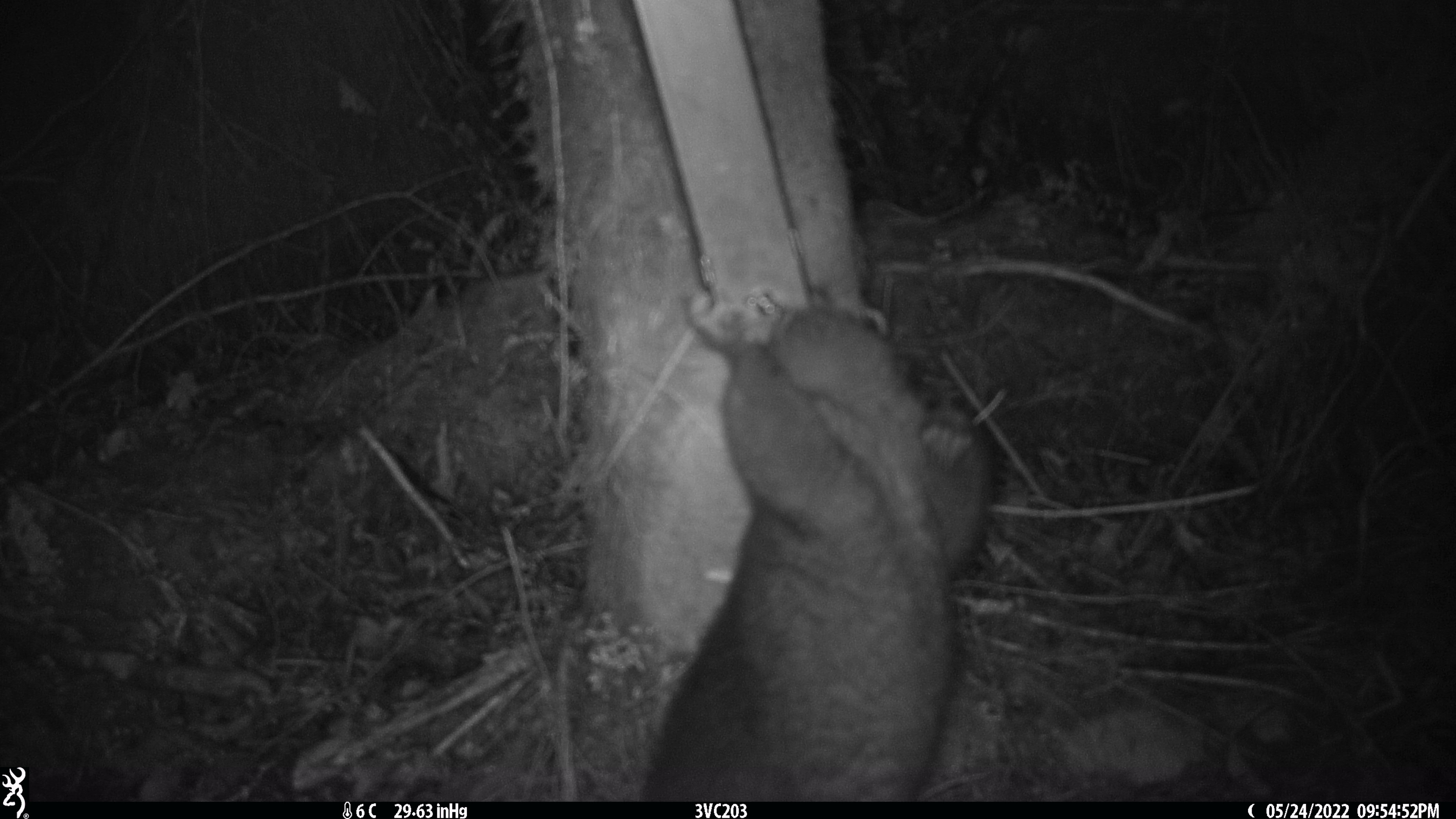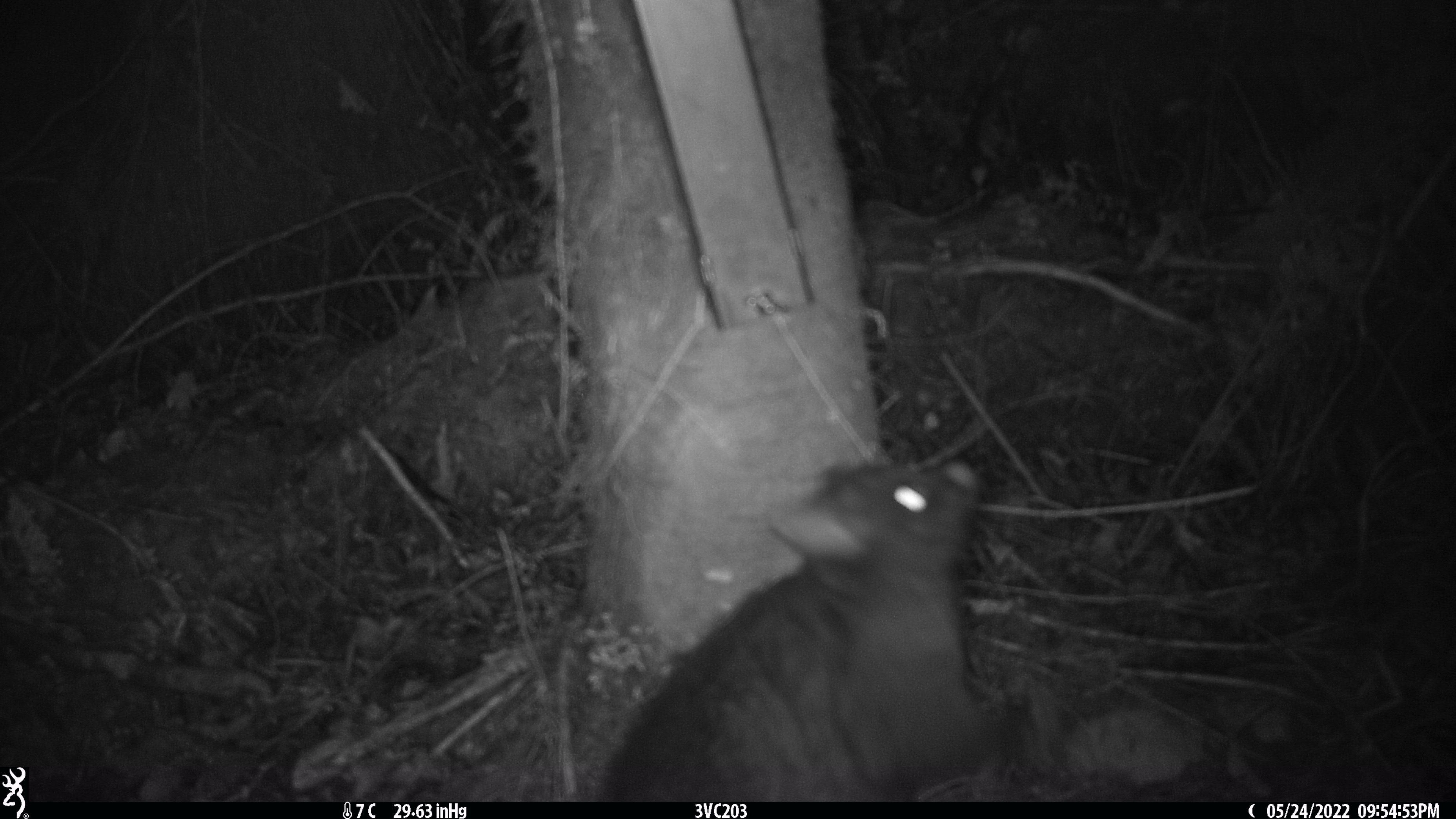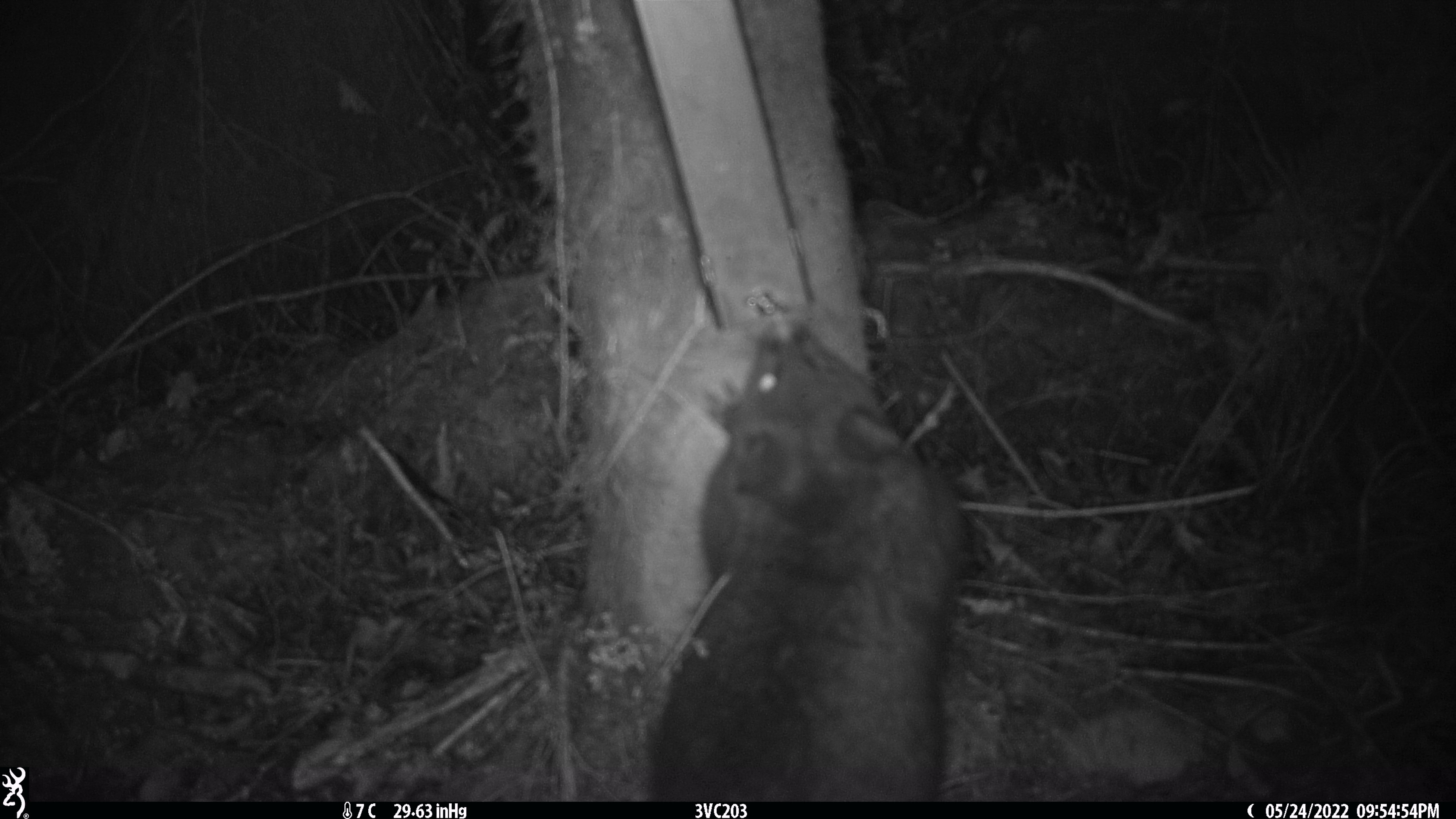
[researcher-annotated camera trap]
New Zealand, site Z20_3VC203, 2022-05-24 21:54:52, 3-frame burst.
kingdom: Animalia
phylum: Chordata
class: Mammalia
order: Diprotodontia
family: Phalangeridae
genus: Trichosurus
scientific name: Trichosurus vulpecula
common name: common brushtail possum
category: possum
Possum (common brushtail possum) (Trichosurus vulpecula).